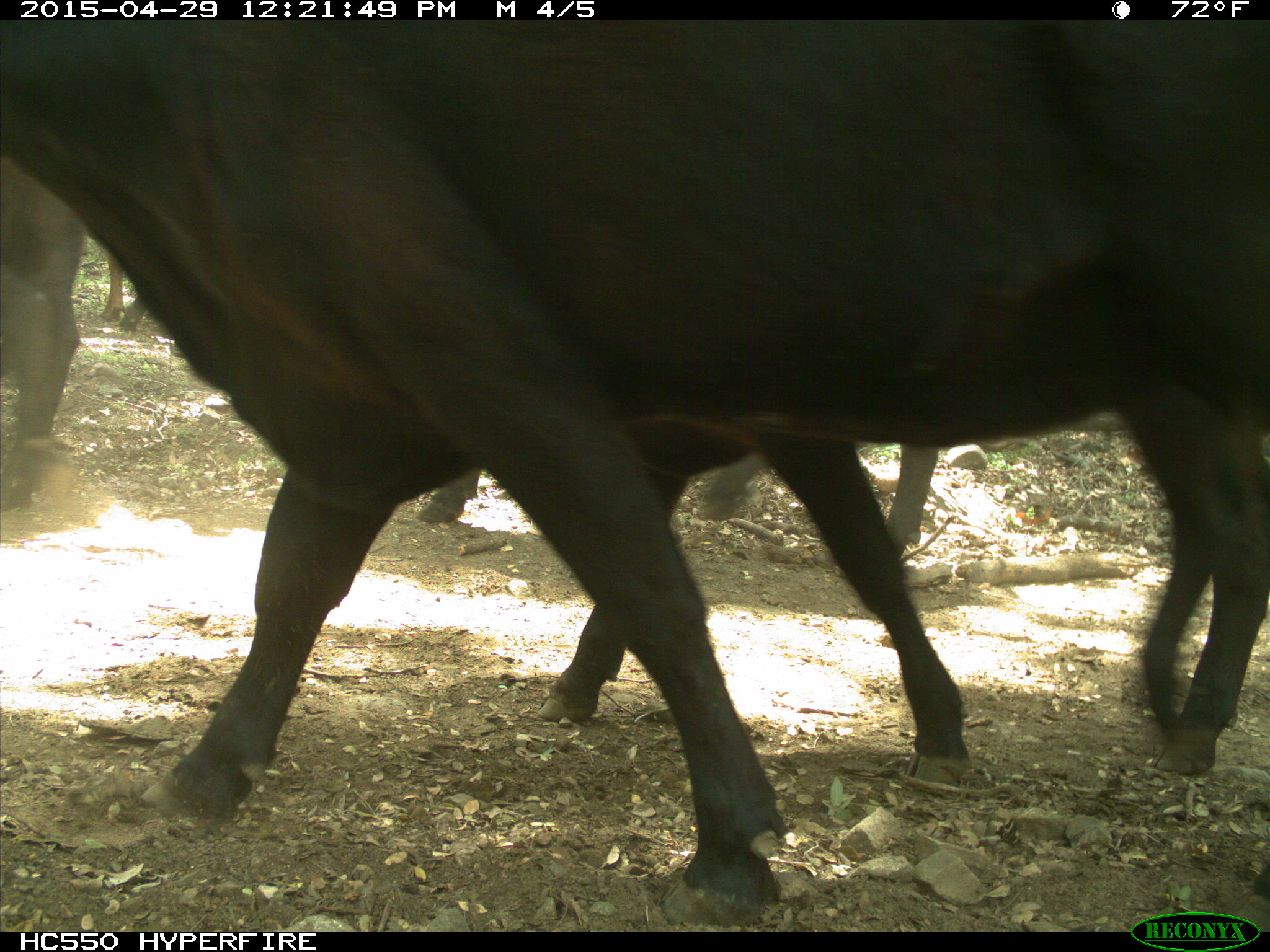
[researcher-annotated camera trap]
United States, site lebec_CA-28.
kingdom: Animalia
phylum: Chordata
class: Mammalia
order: Artiodactyla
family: Bovidae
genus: Bos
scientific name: Bos taurus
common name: domestic cow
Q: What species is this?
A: Bos taurus (domestic cow).